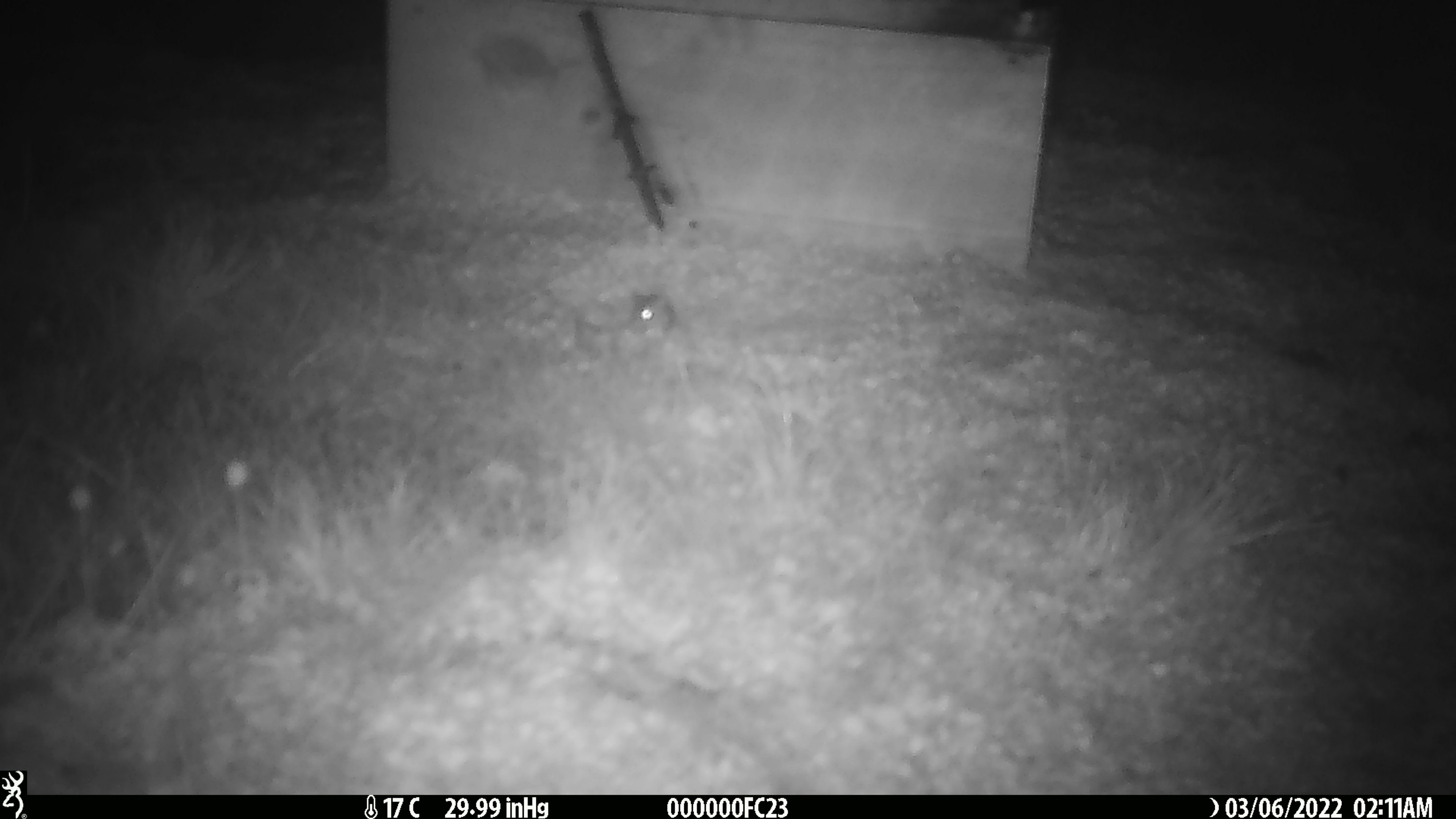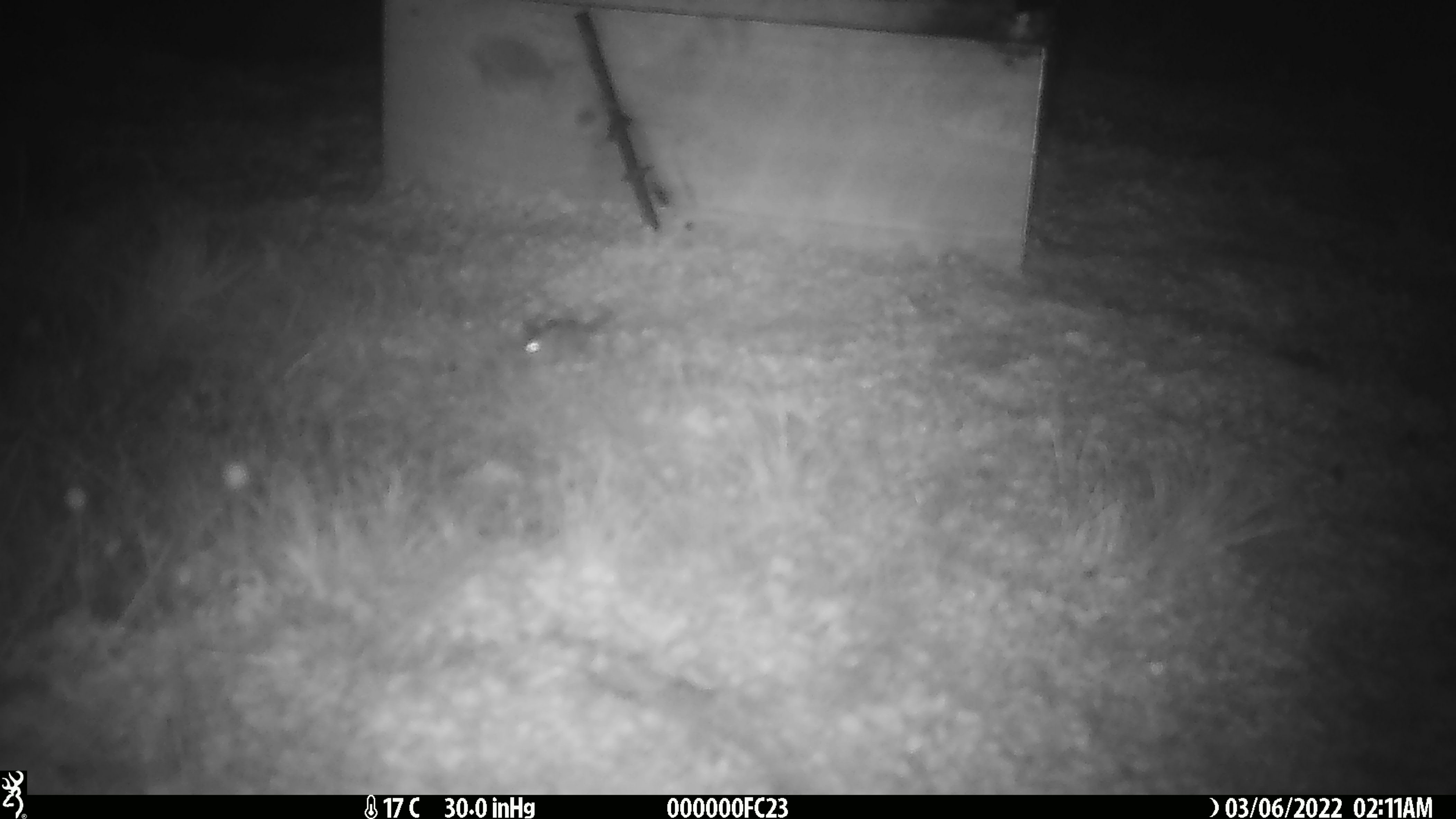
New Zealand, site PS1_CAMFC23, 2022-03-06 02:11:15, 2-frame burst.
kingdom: Animalia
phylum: Chordata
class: Mammalia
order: Rodentia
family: Muridae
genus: Mus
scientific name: Mus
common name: mouse